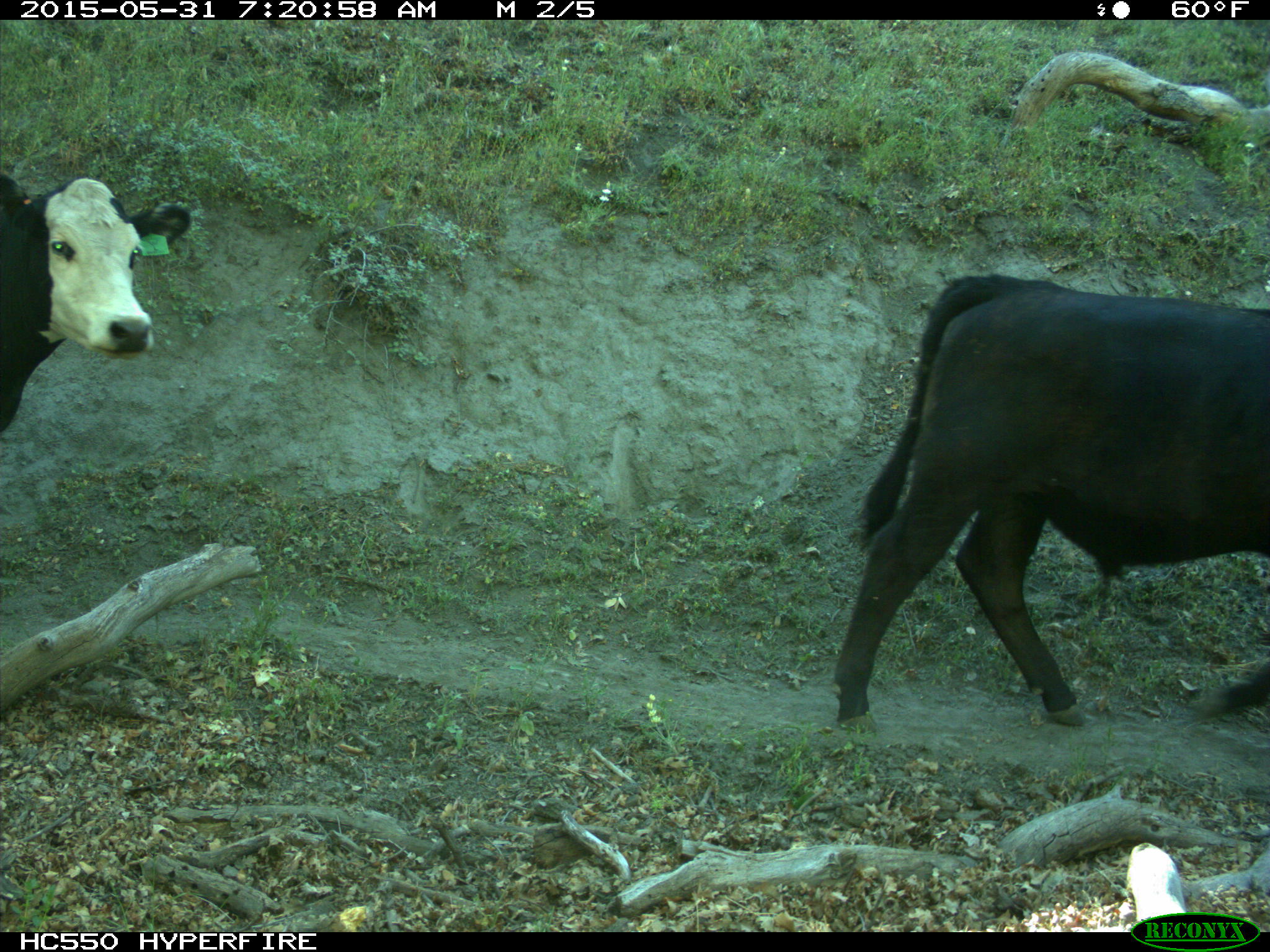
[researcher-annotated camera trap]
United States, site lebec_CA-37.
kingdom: Animalia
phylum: Chordata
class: Mammalia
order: Artiodactyla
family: Bovidae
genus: Bos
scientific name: Bos taurus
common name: domestic cow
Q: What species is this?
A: Bos taurus (domestic cow).